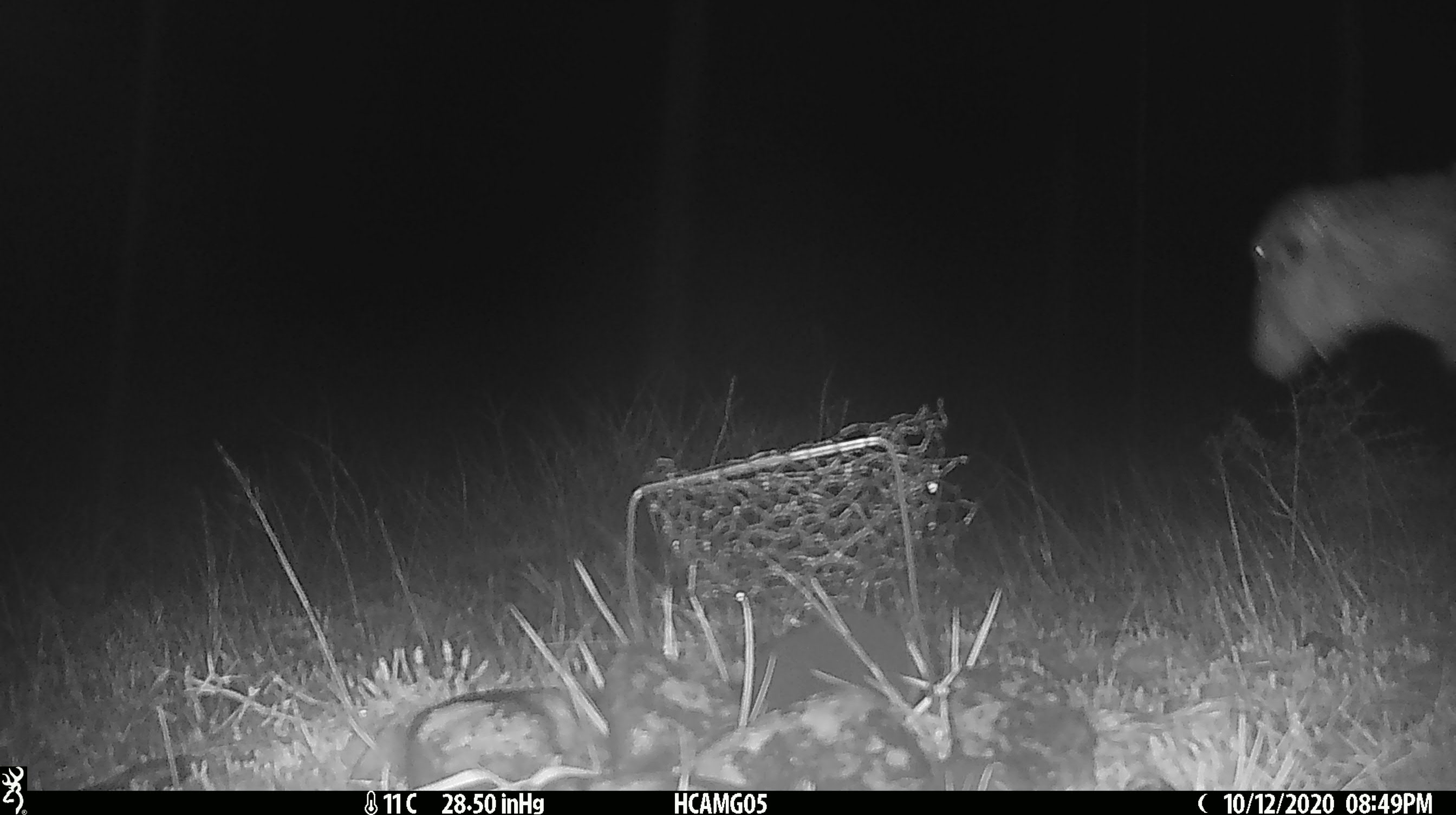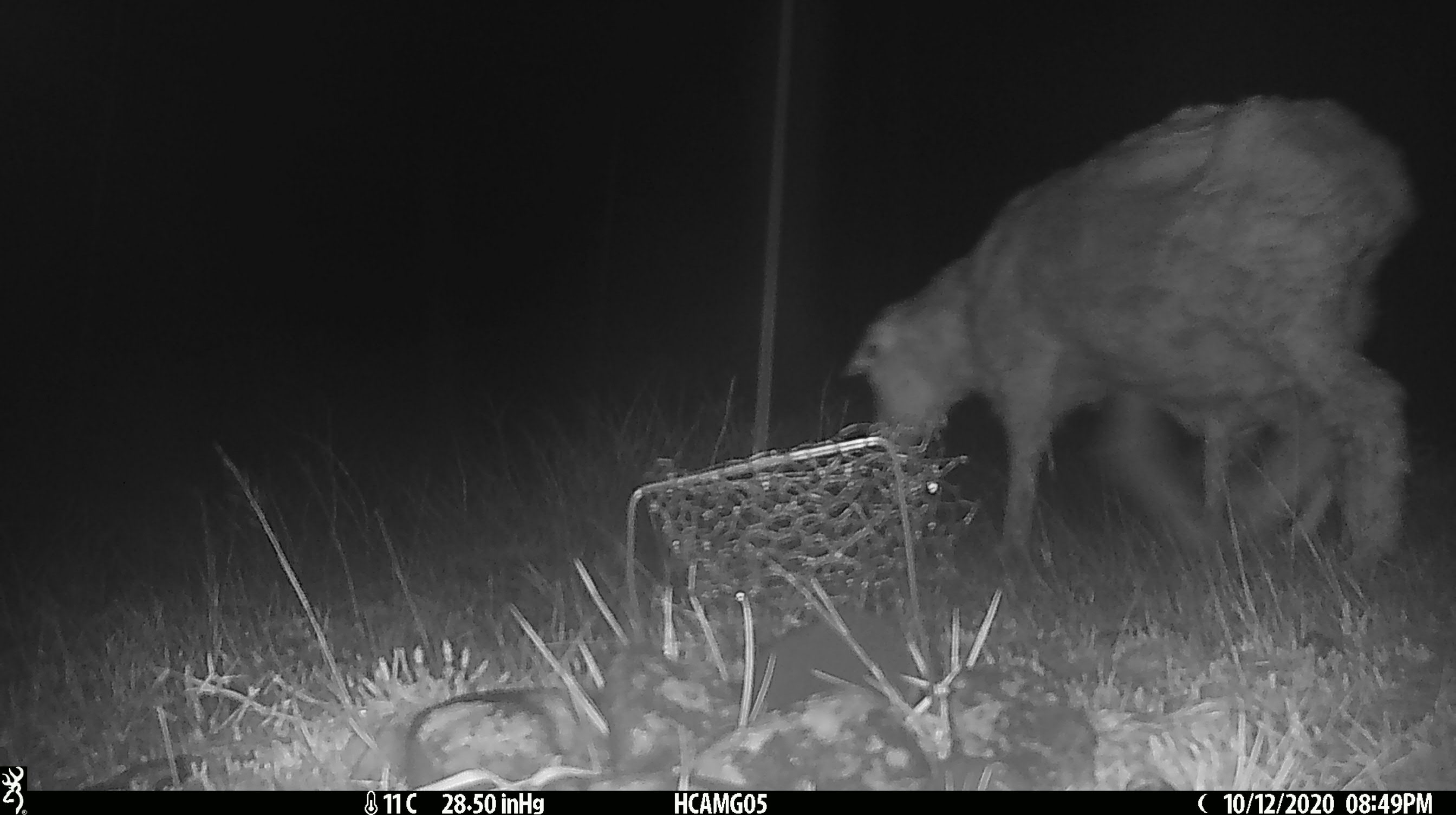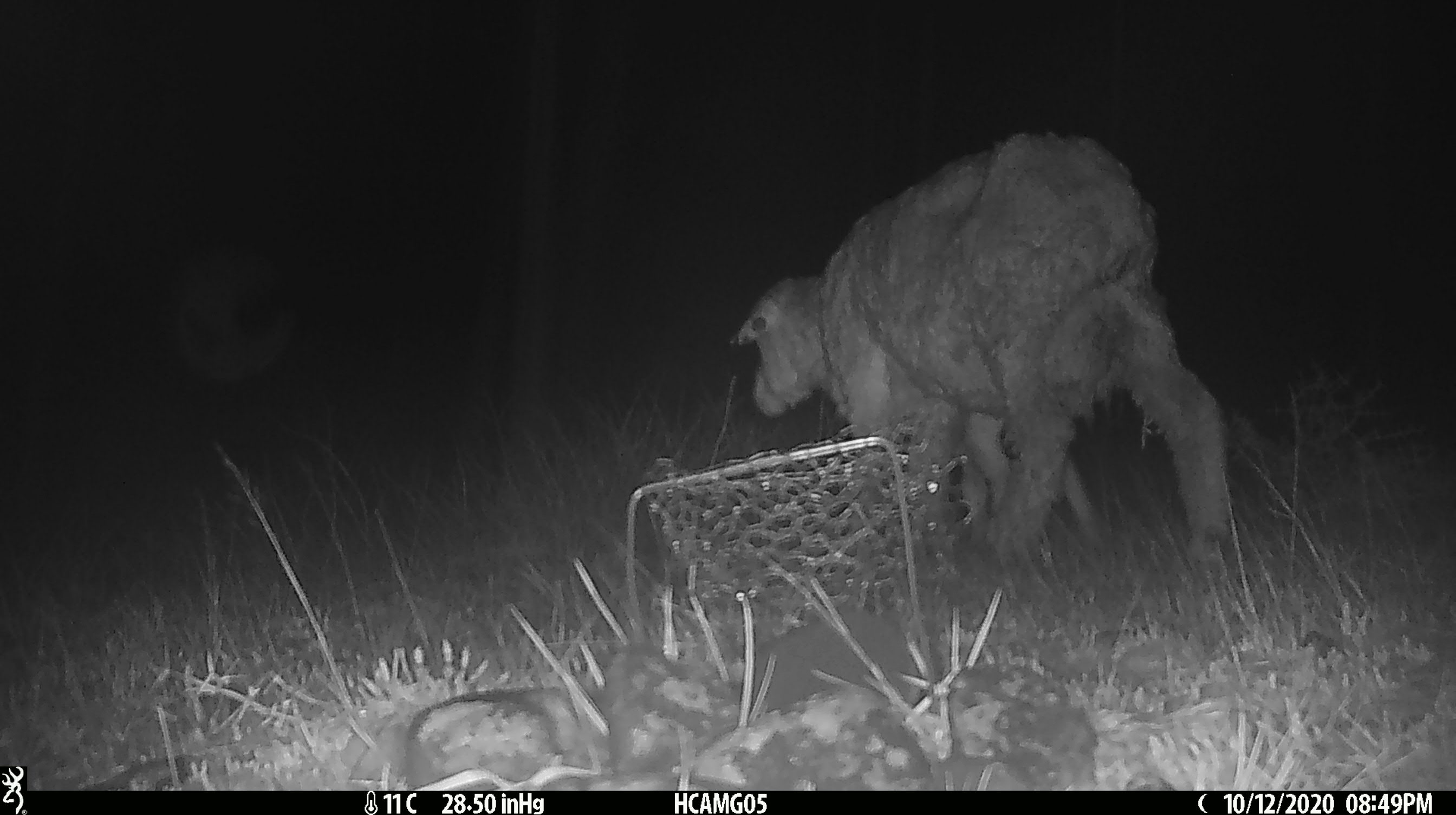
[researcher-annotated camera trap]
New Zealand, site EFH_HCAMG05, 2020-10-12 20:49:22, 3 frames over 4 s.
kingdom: Animalia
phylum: Chordata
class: Mammalia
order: Artiodactyla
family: Bovidae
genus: Ovis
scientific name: Ovis aries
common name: domestic sheep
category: sheep